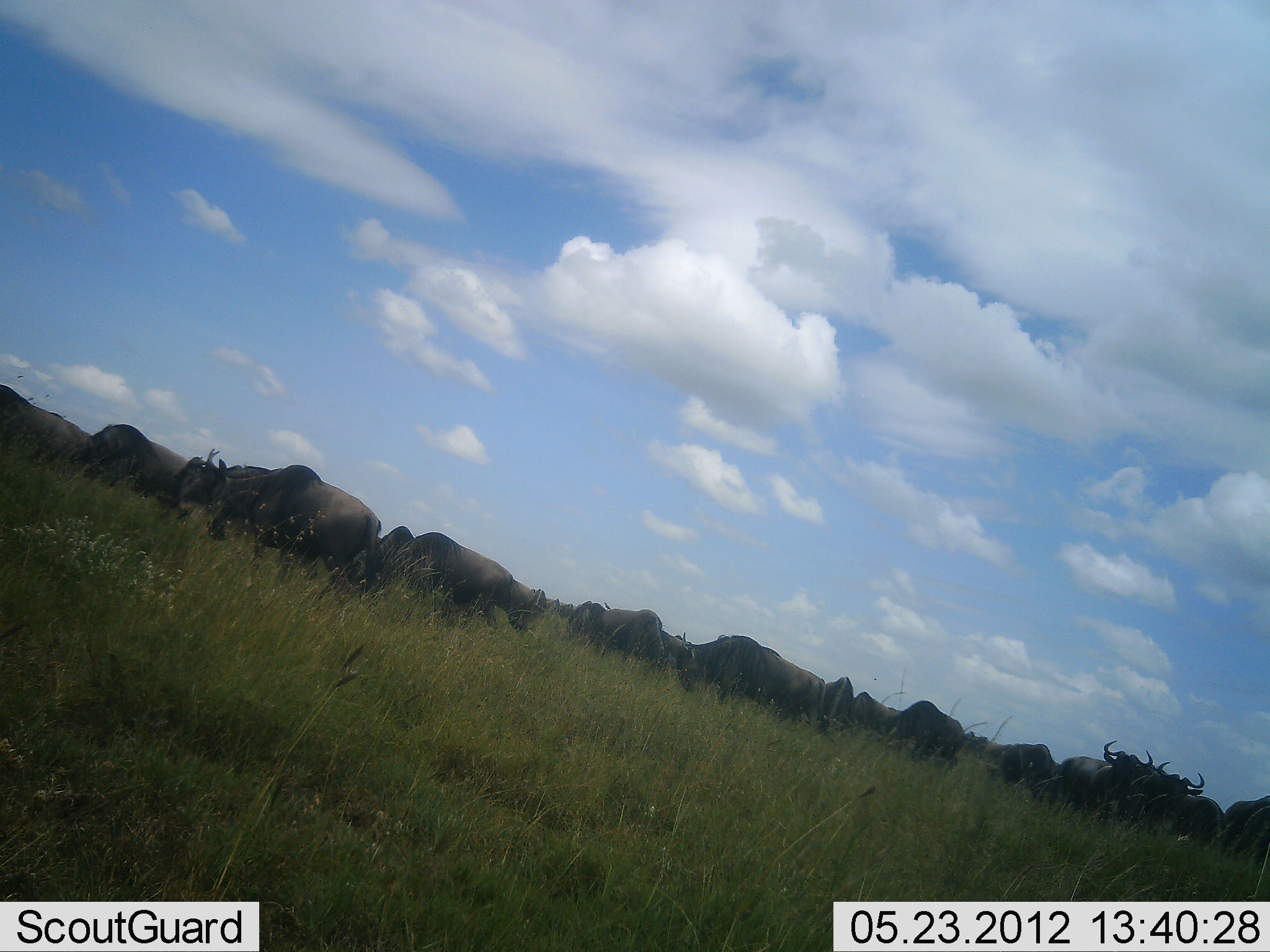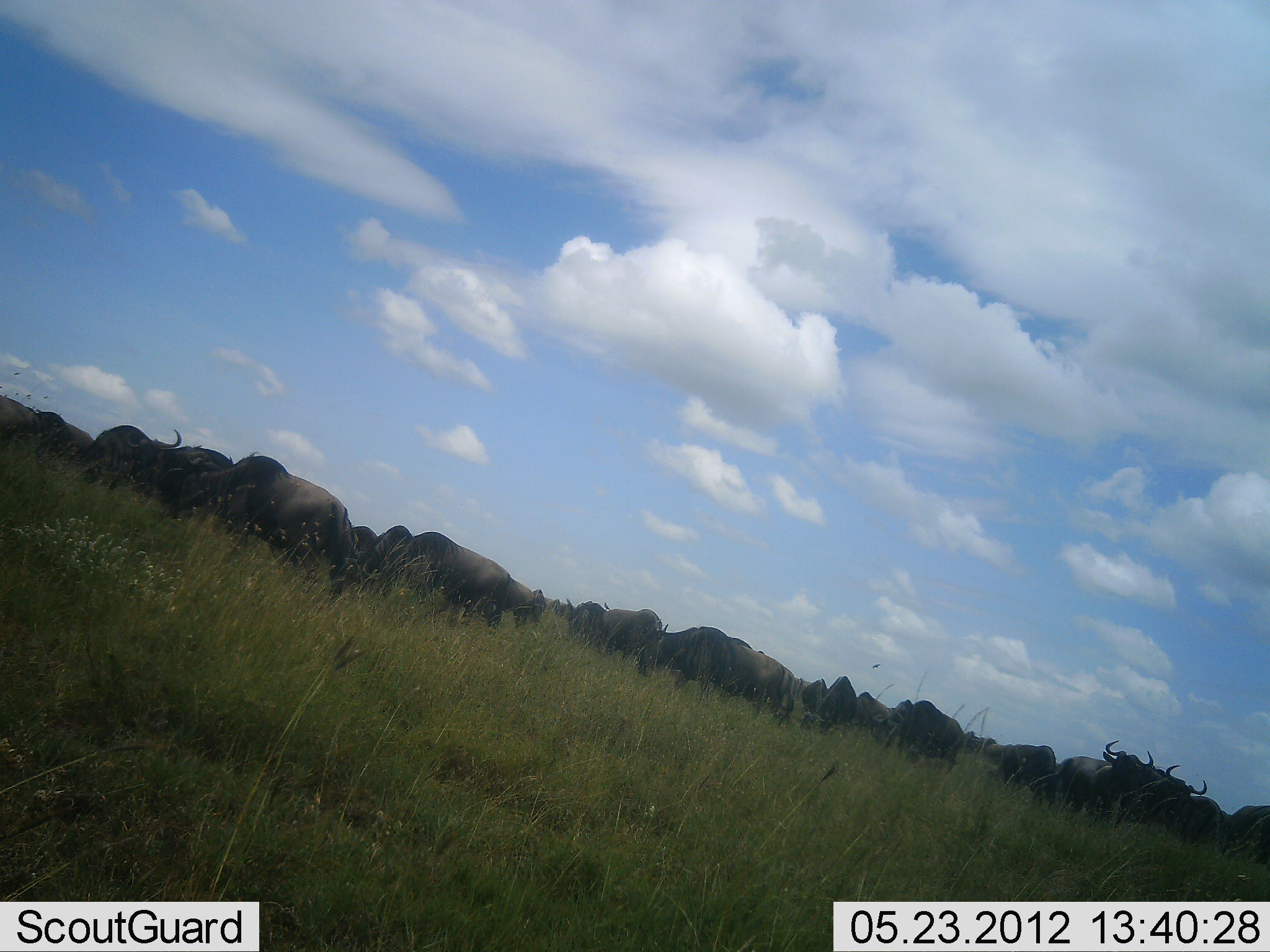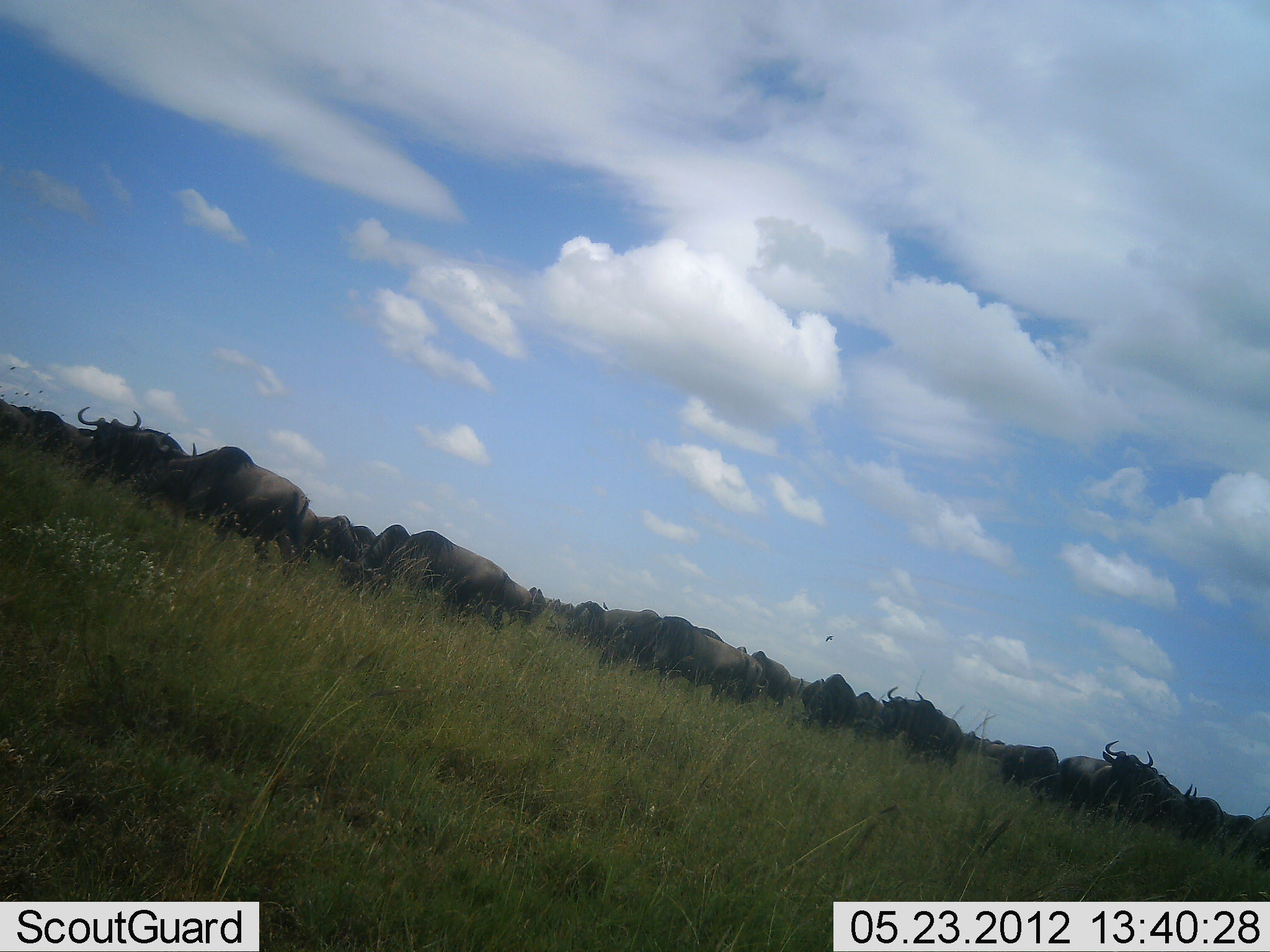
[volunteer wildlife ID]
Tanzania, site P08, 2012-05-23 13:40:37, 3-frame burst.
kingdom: Animalia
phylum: Chordata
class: Mammalia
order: Artiodactyla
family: Bovidae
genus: Connochaetes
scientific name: Connochaetes taurinus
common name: blue wildebeest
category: wildebeest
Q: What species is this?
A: Wildebeest (blue wildebeest) (Connochaetes taurinus).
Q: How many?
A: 11-50.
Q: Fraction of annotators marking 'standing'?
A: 70%.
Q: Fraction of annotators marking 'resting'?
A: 0%.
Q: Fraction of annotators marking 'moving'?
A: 80%.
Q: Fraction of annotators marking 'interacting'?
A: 0%.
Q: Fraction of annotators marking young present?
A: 0%.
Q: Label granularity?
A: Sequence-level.